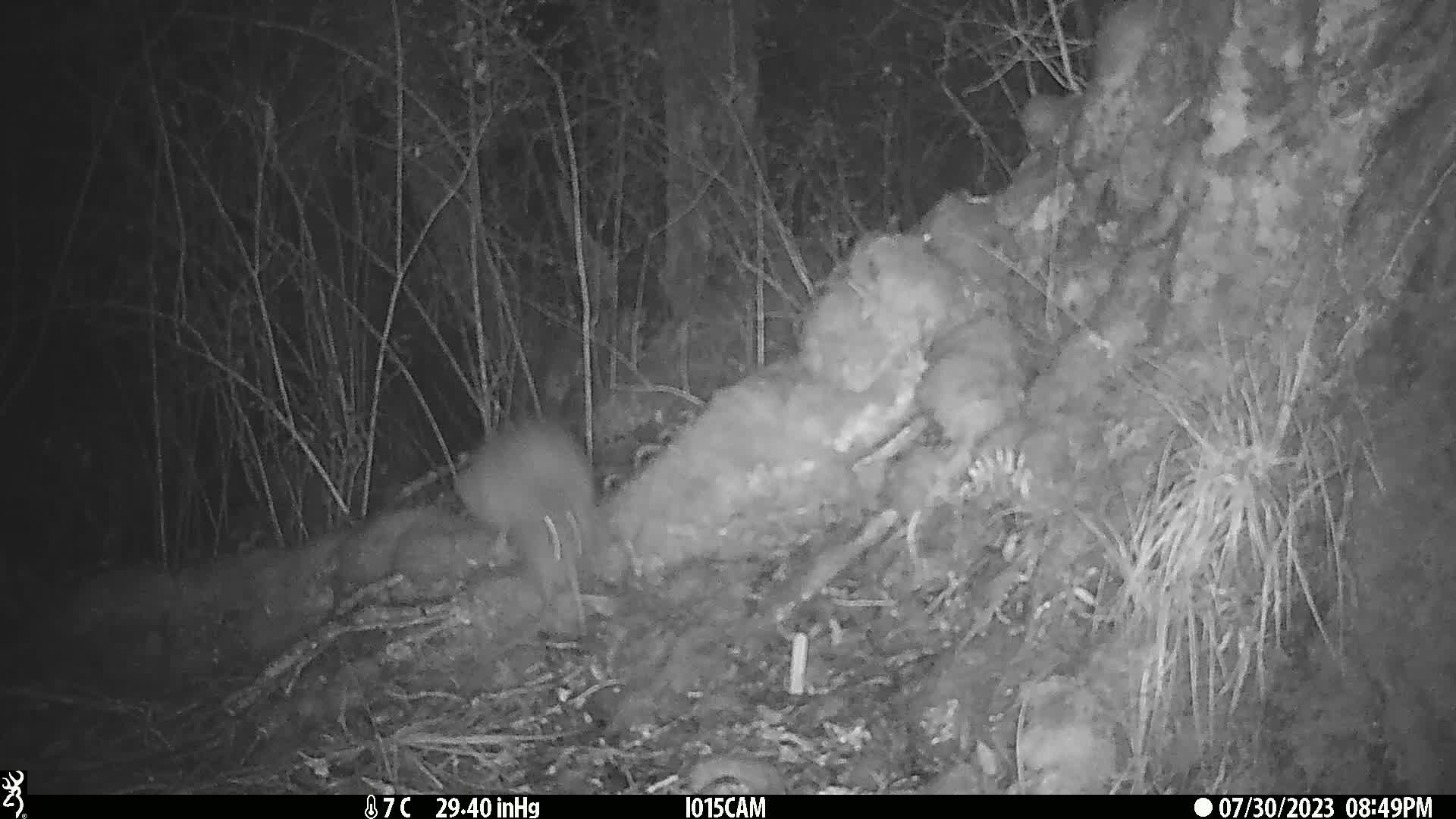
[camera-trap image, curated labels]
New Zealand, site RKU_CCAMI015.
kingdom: Animalia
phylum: Chordata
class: Aves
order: Apterygiformes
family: Apterygidae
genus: Apteryx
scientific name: Apteryx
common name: kiwi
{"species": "kiwi (Apteryx)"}